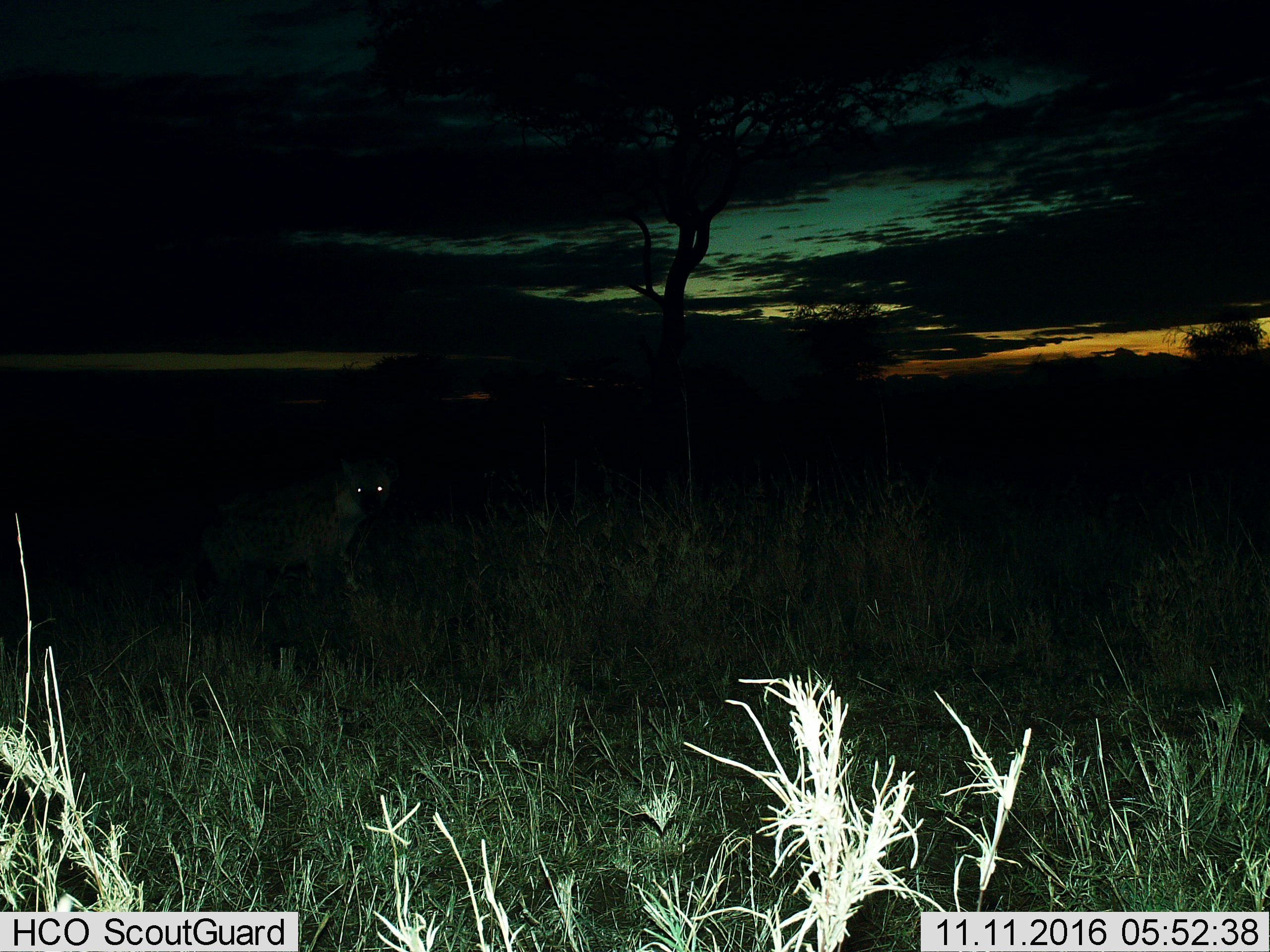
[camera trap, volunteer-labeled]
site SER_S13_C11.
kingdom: Animalia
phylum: Chordata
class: Mammalia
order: Carnivora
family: Hyaenidae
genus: Crocuta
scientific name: Crocuta crocuta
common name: spotted hyena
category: hyenaspotted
Hyenaspotted (spotted hyena) (Crocuta crocuta), count 1. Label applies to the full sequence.